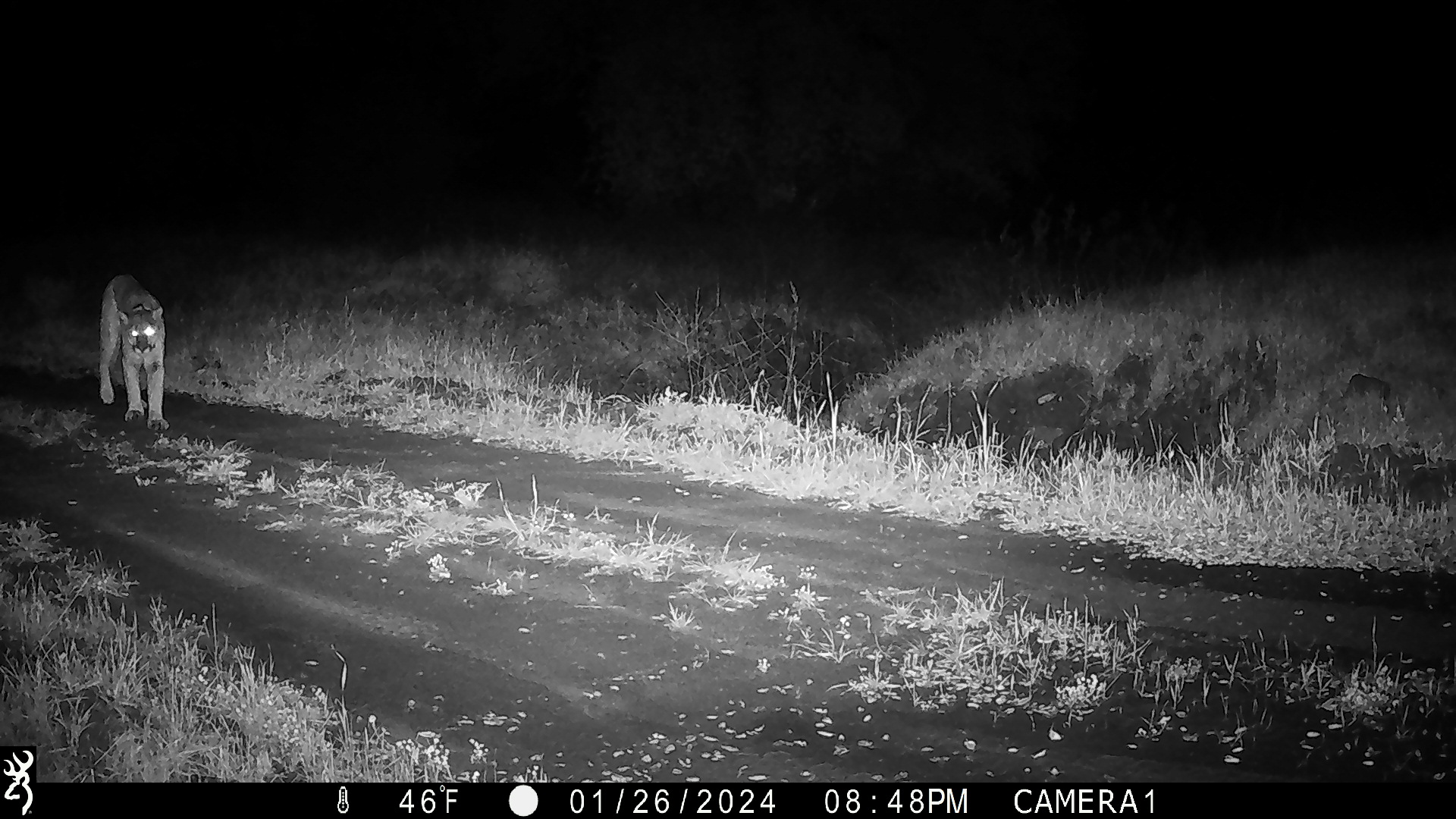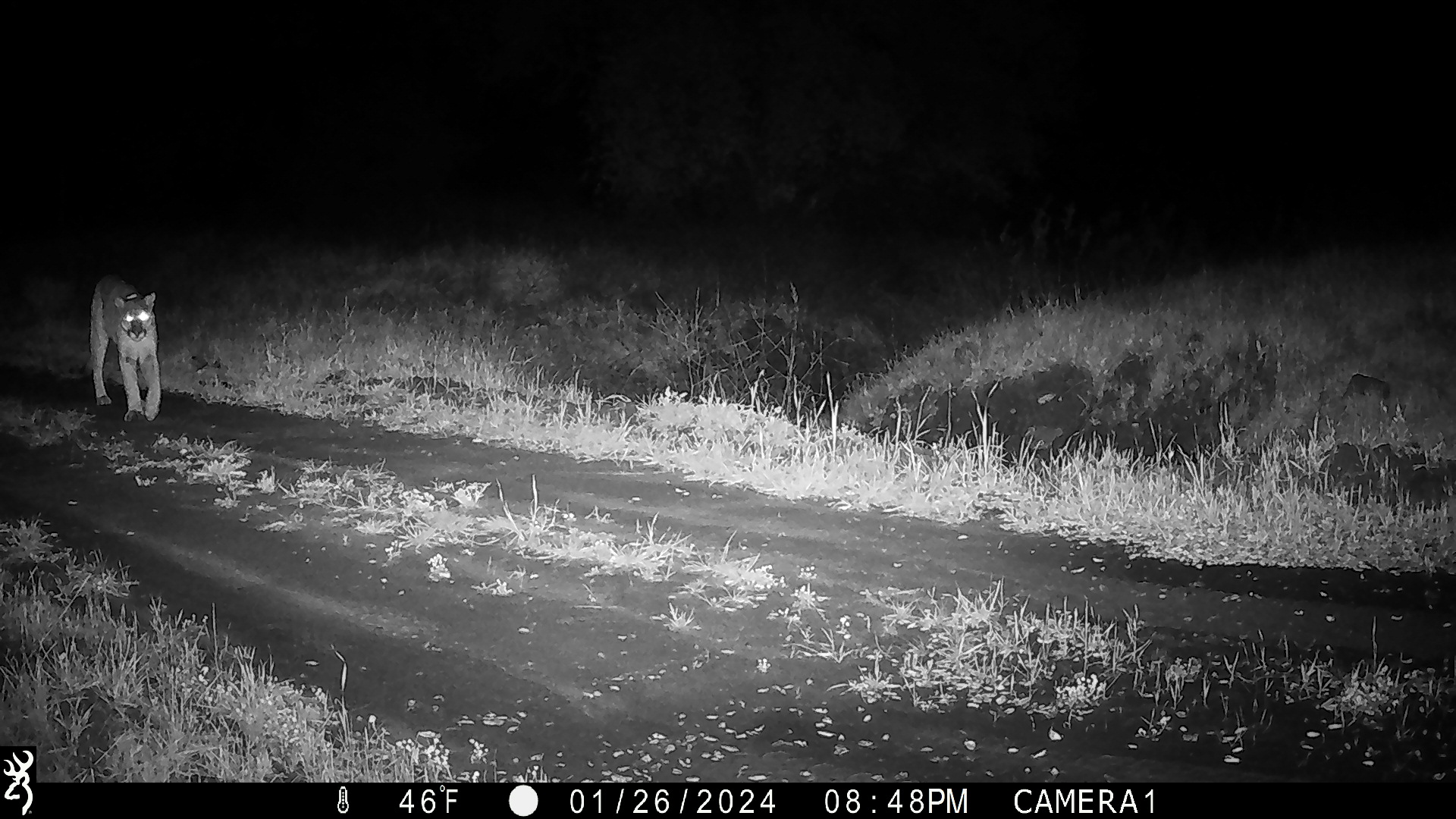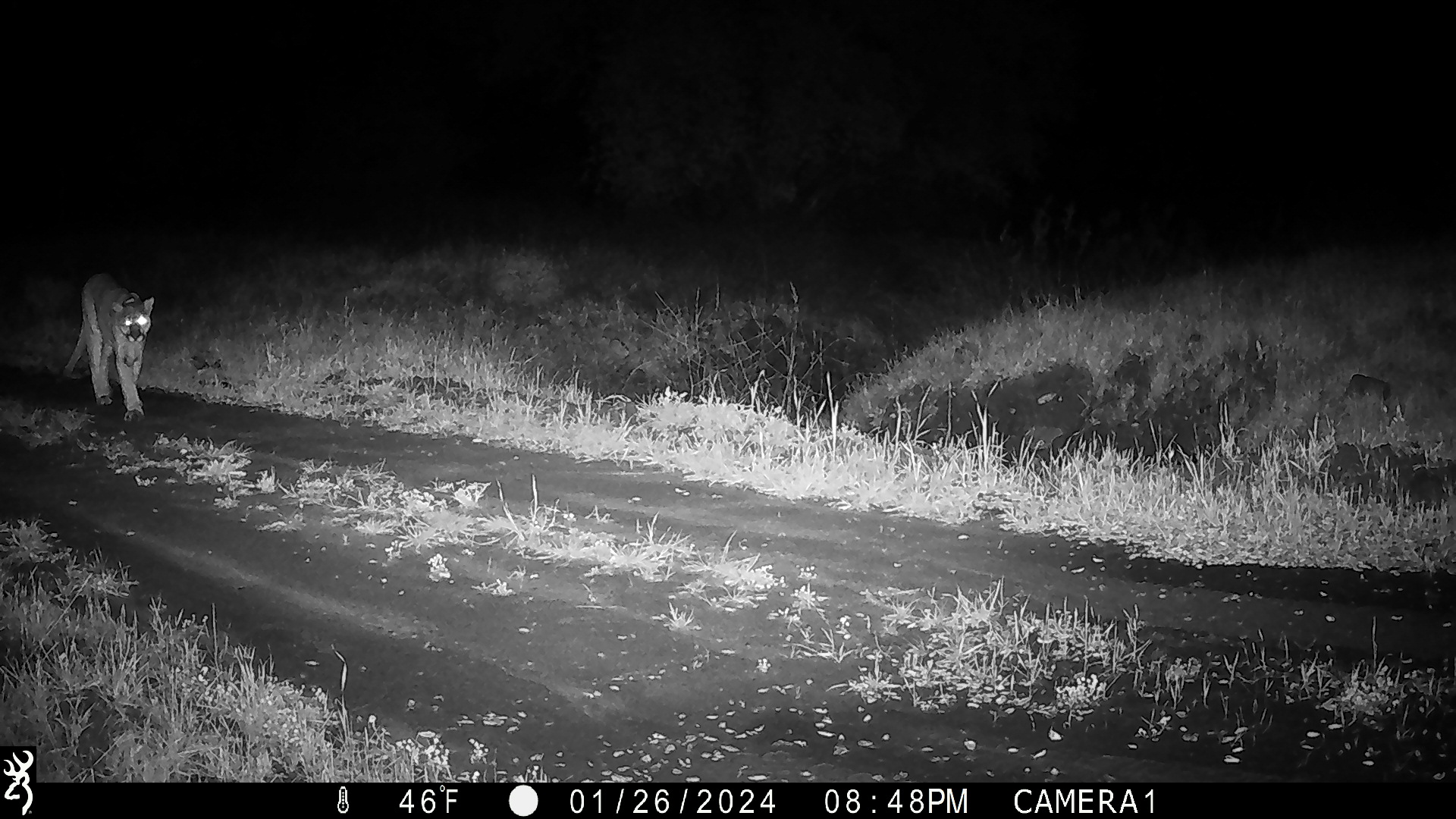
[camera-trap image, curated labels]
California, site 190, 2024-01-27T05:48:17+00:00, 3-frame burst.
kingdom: Animalia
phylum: Chordata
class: Mammalia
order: Carnivora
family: Felidae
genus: Puma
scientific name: Puma concolor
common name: puma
Puma (Puma concolor).